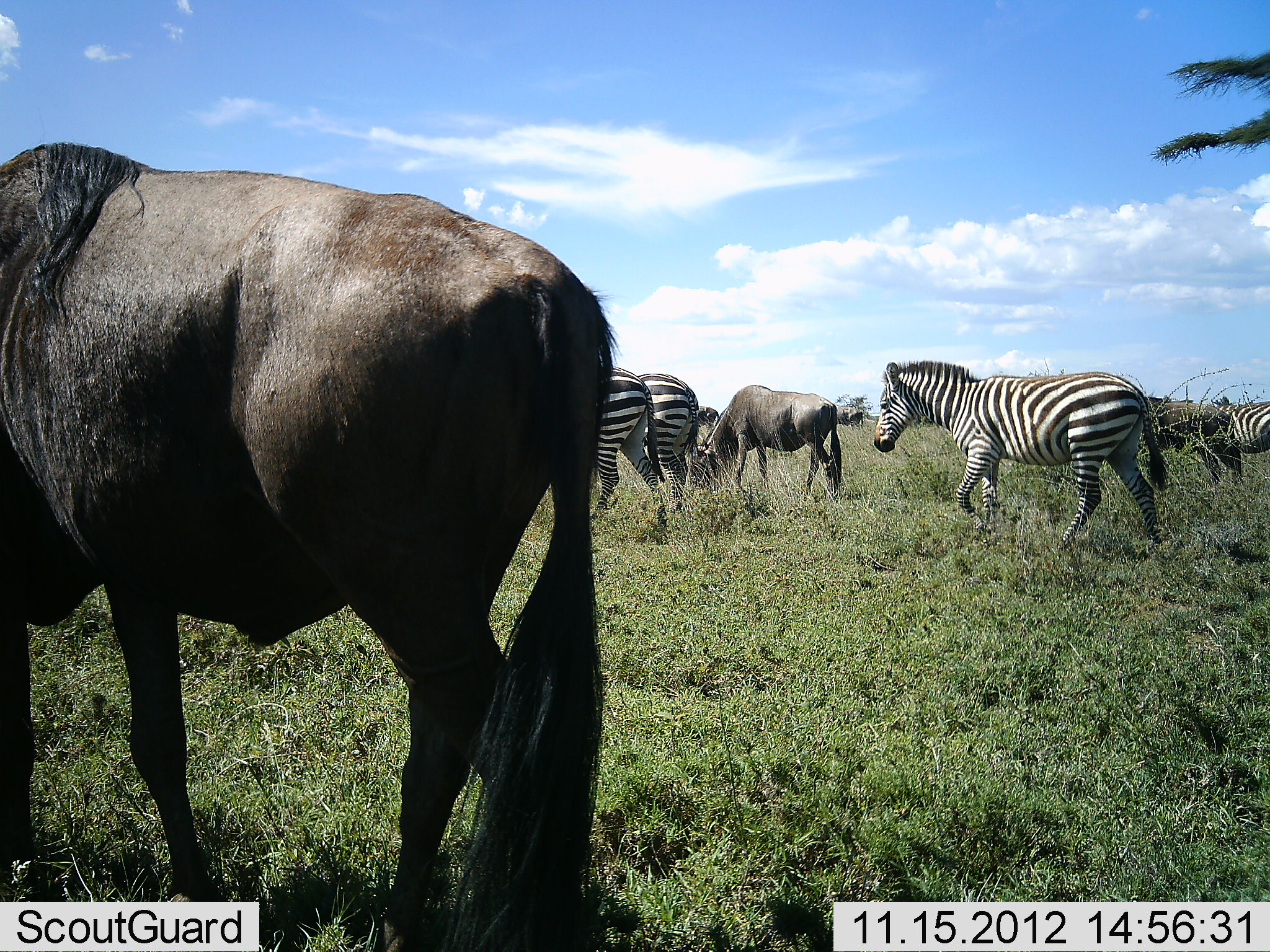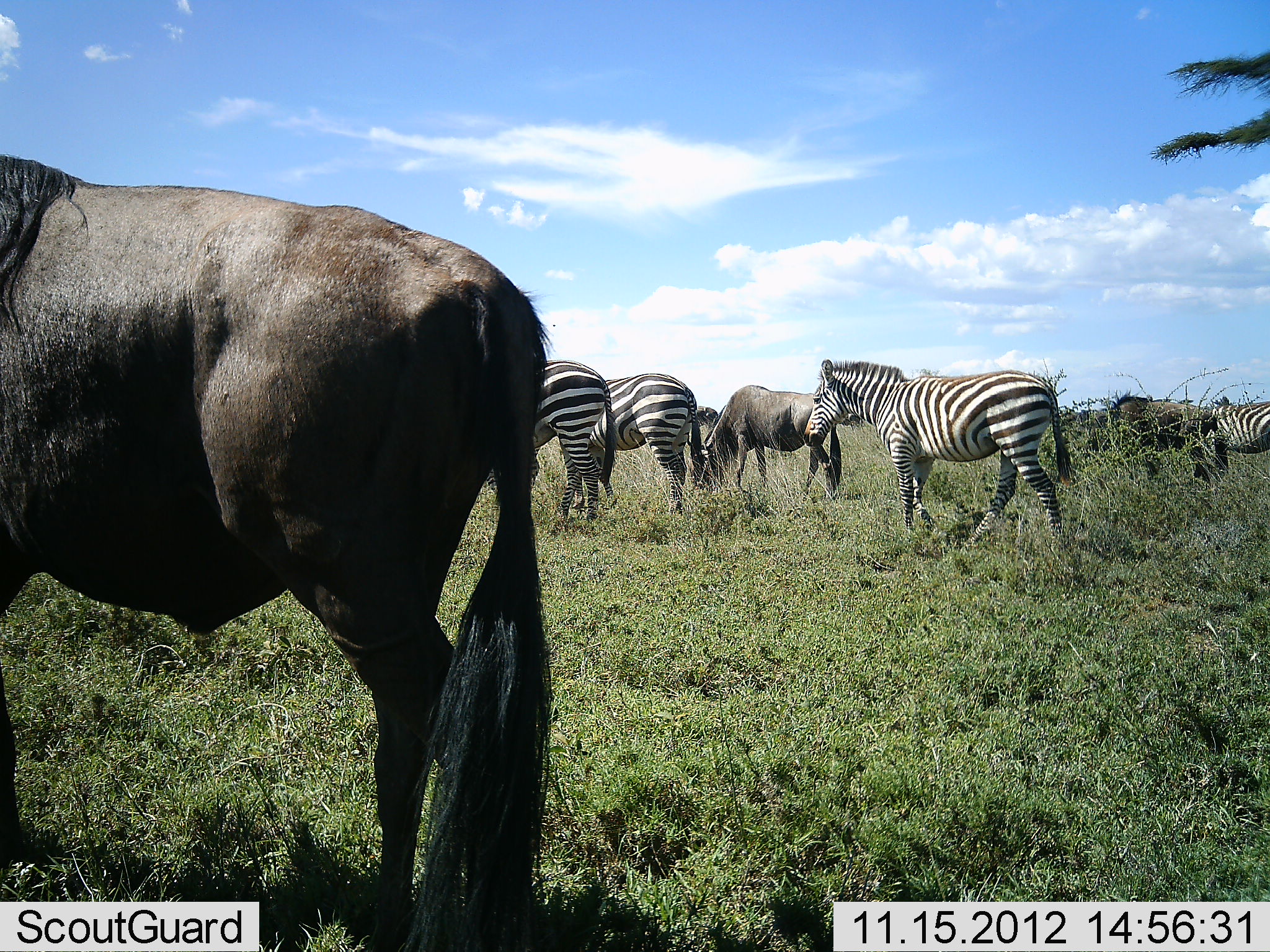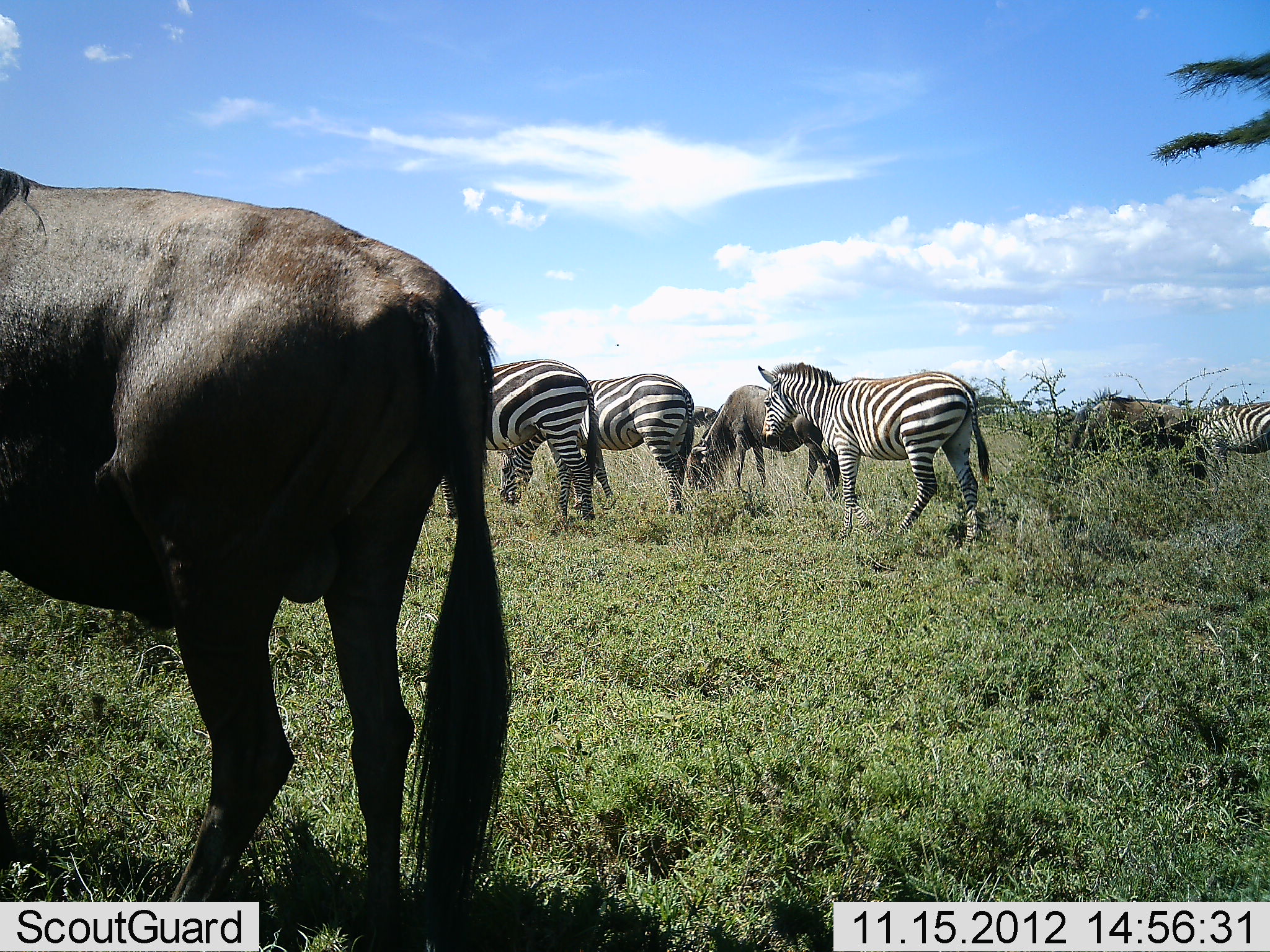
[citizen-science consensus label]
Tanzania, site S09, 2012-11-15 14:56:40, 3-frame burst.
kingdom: Animalia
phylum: Chordata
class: Mammalia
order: Artiodactyla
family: Bovidae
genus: Connochaetes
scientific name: Connochaetes taurinus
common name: blue wildebeest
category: wildebeest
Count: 3.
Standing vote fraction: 60%.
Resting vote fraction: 0%.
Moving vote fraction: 45%.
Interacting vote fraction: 5%.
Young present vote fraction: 0%.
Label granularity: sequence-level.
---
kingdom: Animalia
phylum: Chordata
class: Mammalia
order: Perissodactyla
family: Equidae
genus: Equus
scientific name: Equus quagga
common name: plains zebra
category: zebra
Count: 4.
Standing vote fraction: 52%.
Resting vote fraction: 0%.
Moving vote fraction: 57%.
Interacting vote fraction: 5%.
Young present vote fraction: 0%.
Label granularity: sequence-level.